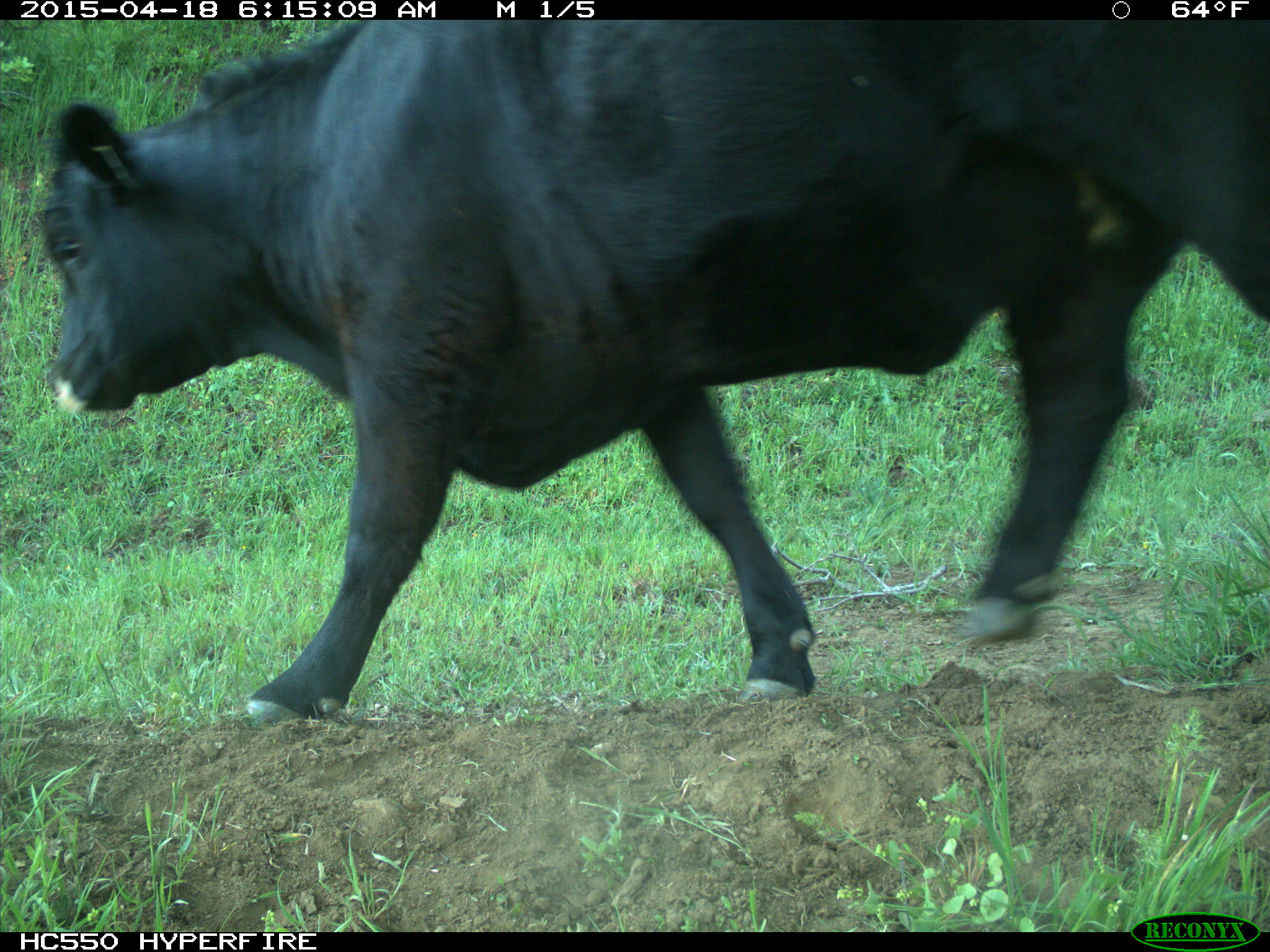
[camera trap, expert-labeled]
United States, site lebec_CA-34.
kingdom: Animalia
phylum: Chordata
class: Mammalia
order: Artiodactyla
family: Bovidae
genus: Bos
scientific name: Bos taurus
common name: domestic cow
Bos taurus (domestic cow).